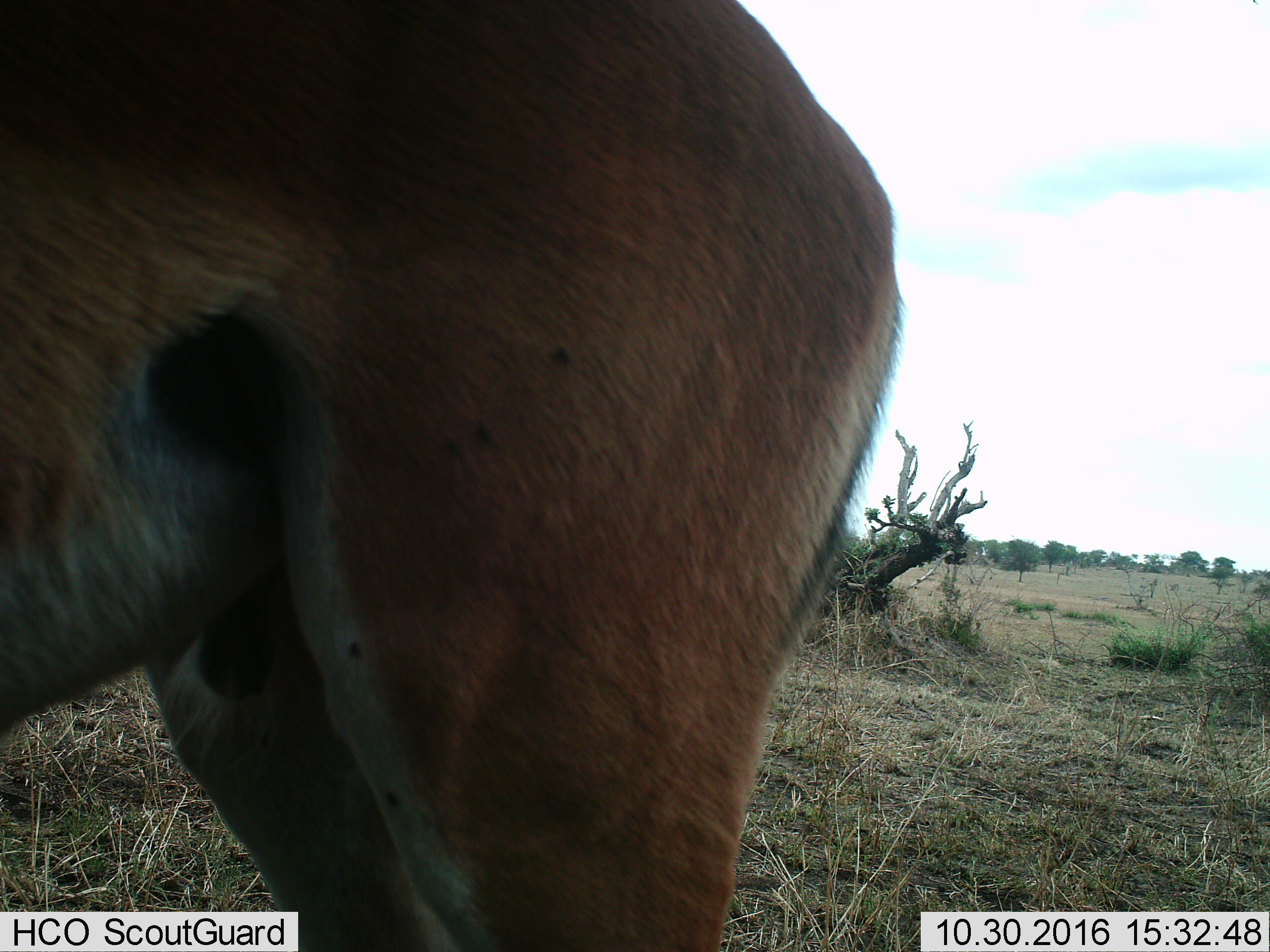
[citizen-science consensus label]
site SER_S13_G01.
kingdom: Animalia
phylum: Chordata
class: Mammalia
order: Artiodactyla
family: Bovidae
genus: Aepyceros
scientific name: Aepyceros melampus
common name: impala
Impala (Aepyceros melampus), count 1. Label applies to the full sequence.